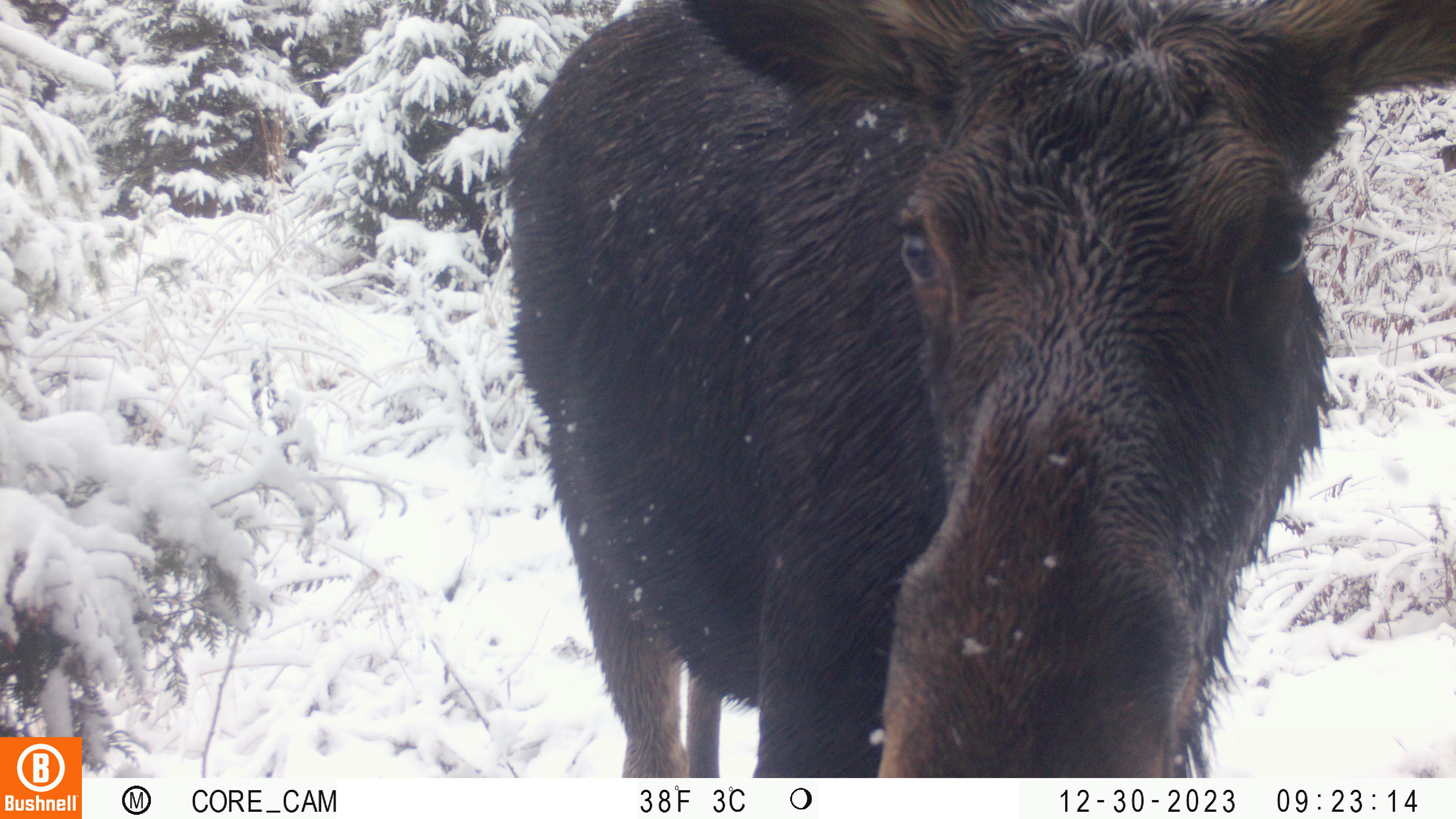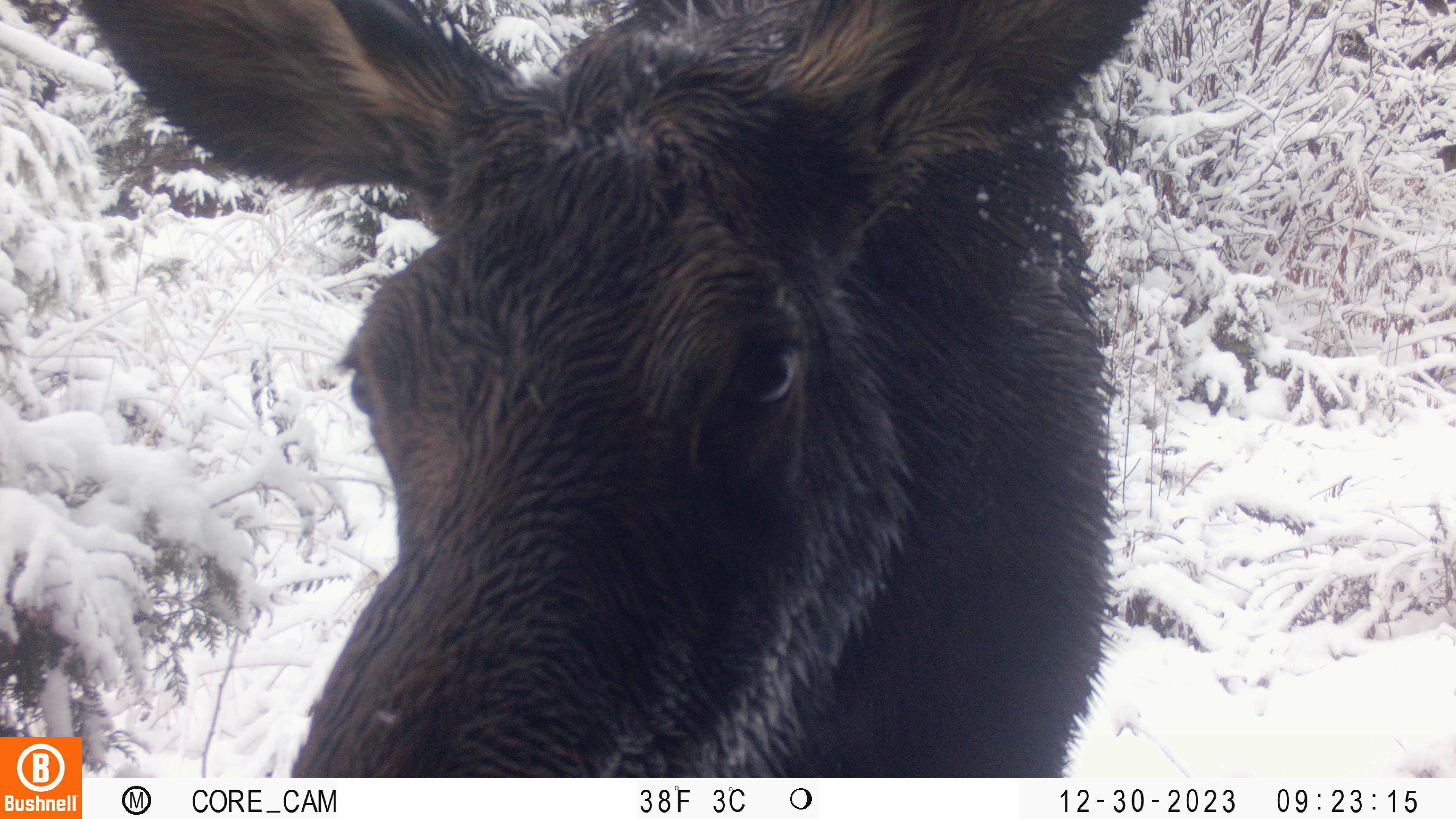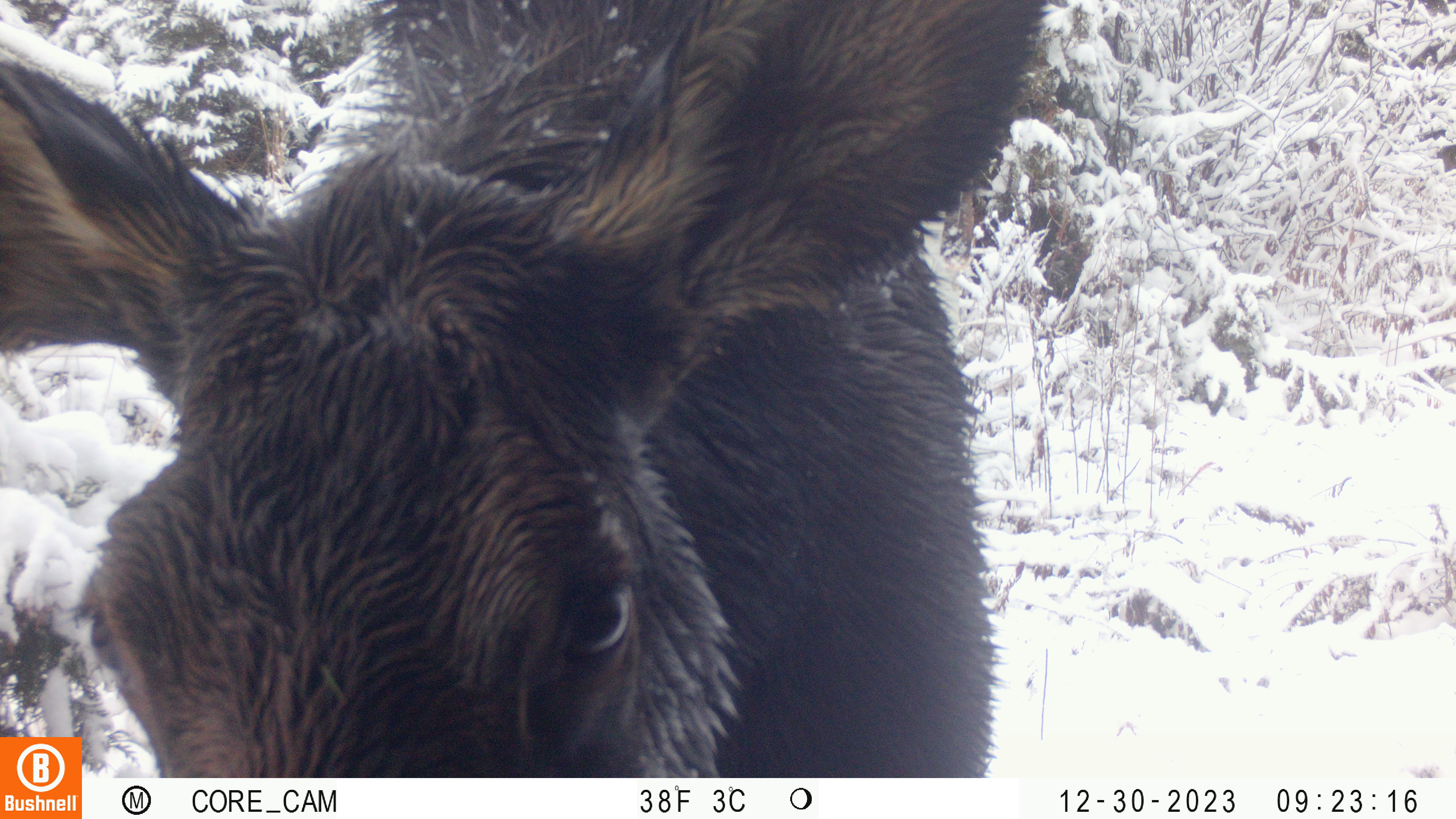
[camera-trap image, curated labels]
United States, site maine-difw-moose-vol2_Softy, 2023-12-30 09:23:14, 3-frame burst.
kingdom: Animalia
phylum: Chordata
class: Mammalia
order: Artiodactyla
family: Cervidae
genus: Alces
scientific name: Alces alces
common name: moose